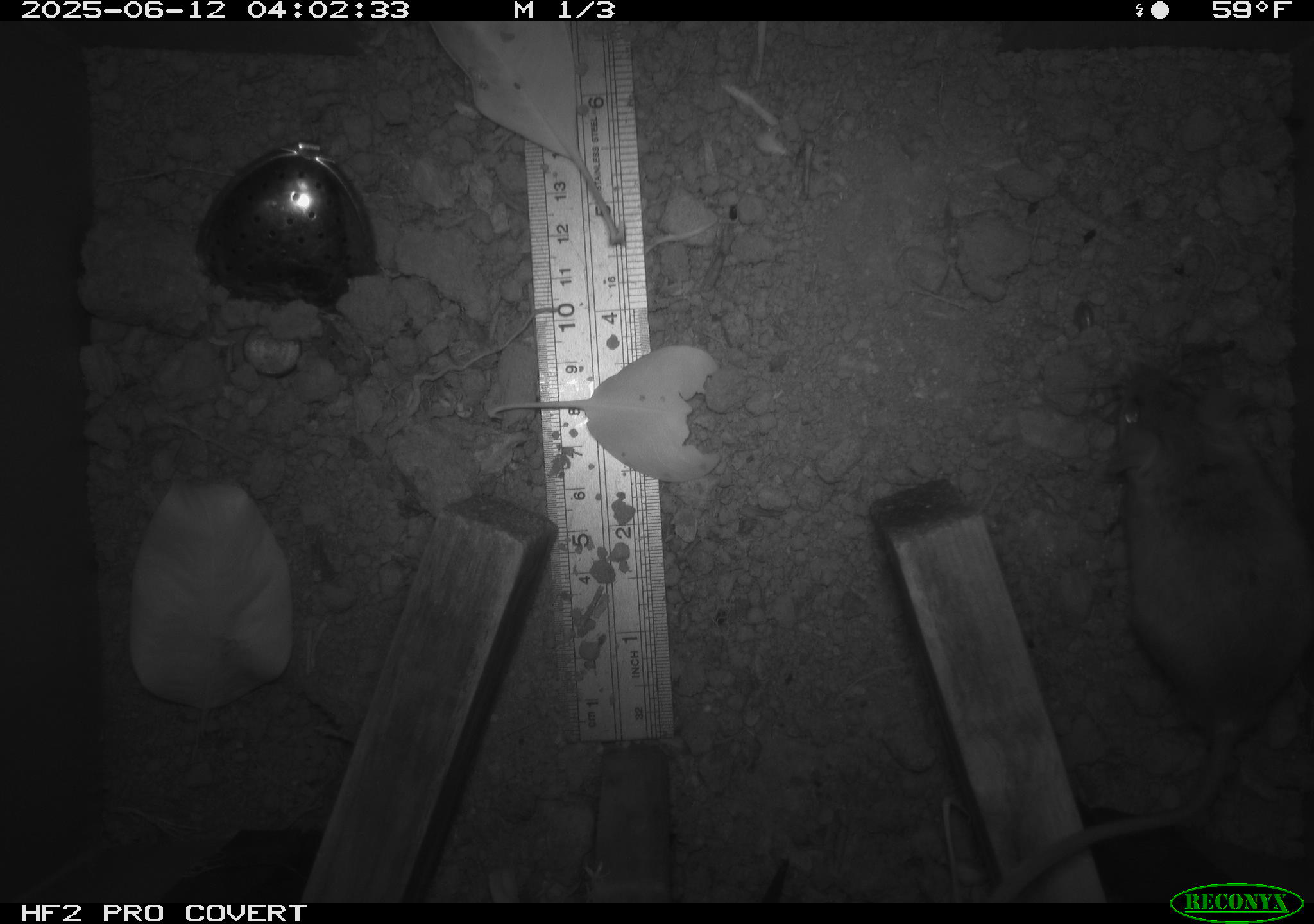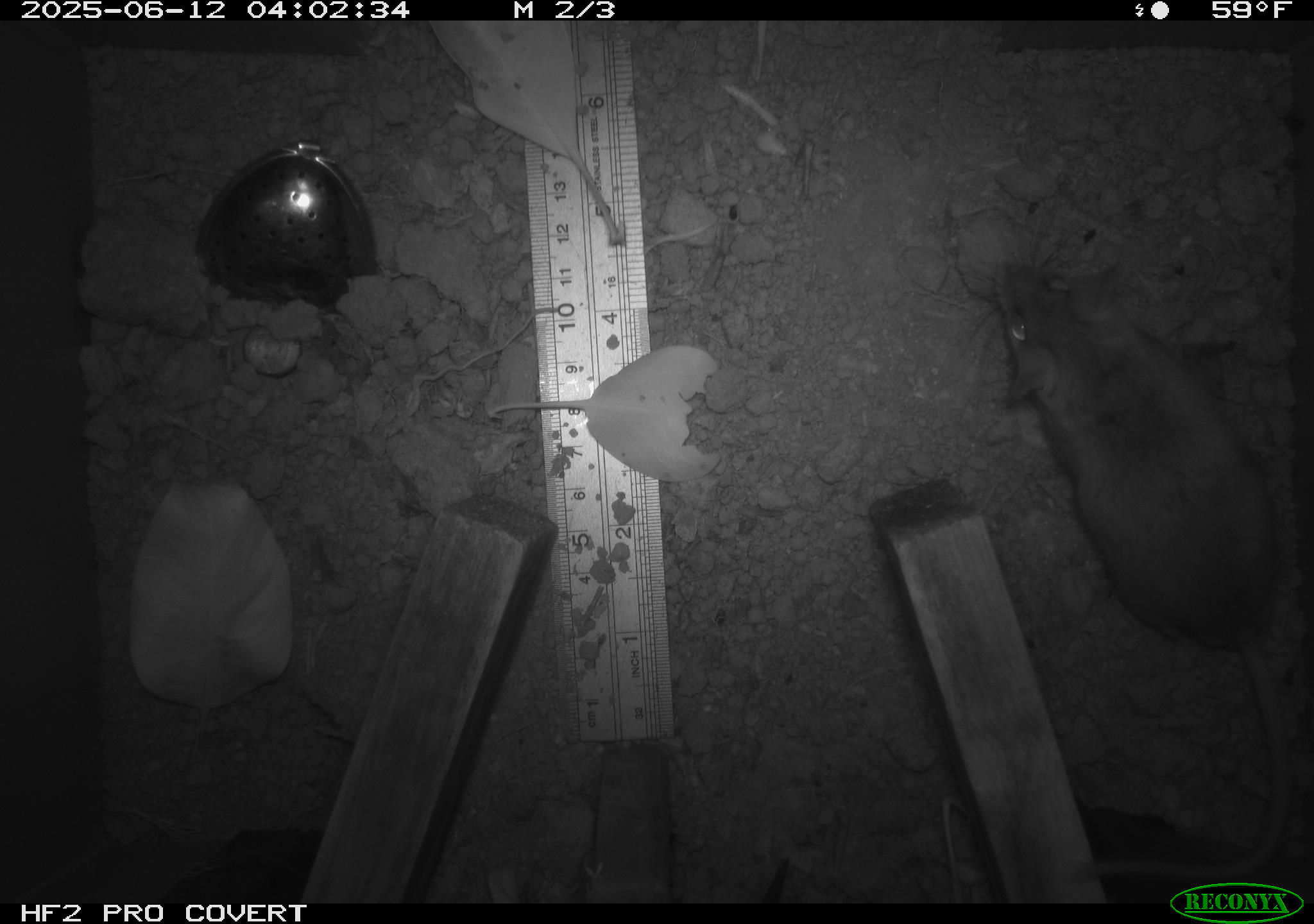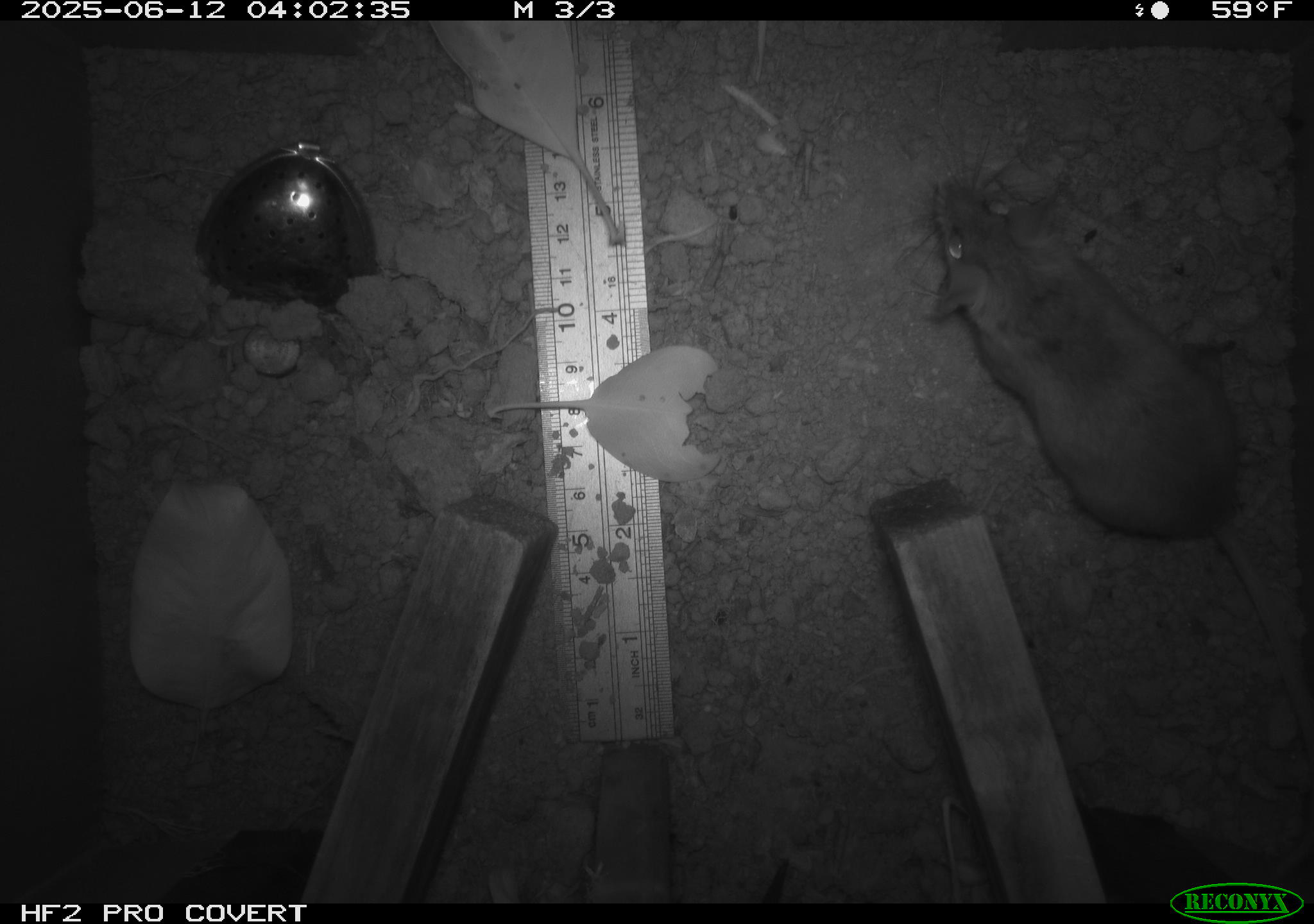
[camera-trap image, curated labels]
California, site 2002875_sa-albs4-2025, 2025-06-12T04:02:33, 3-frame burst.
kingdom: Animalia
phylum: Chordata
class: Mammalia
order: Rodentia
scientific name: Rodentia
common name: mouse species